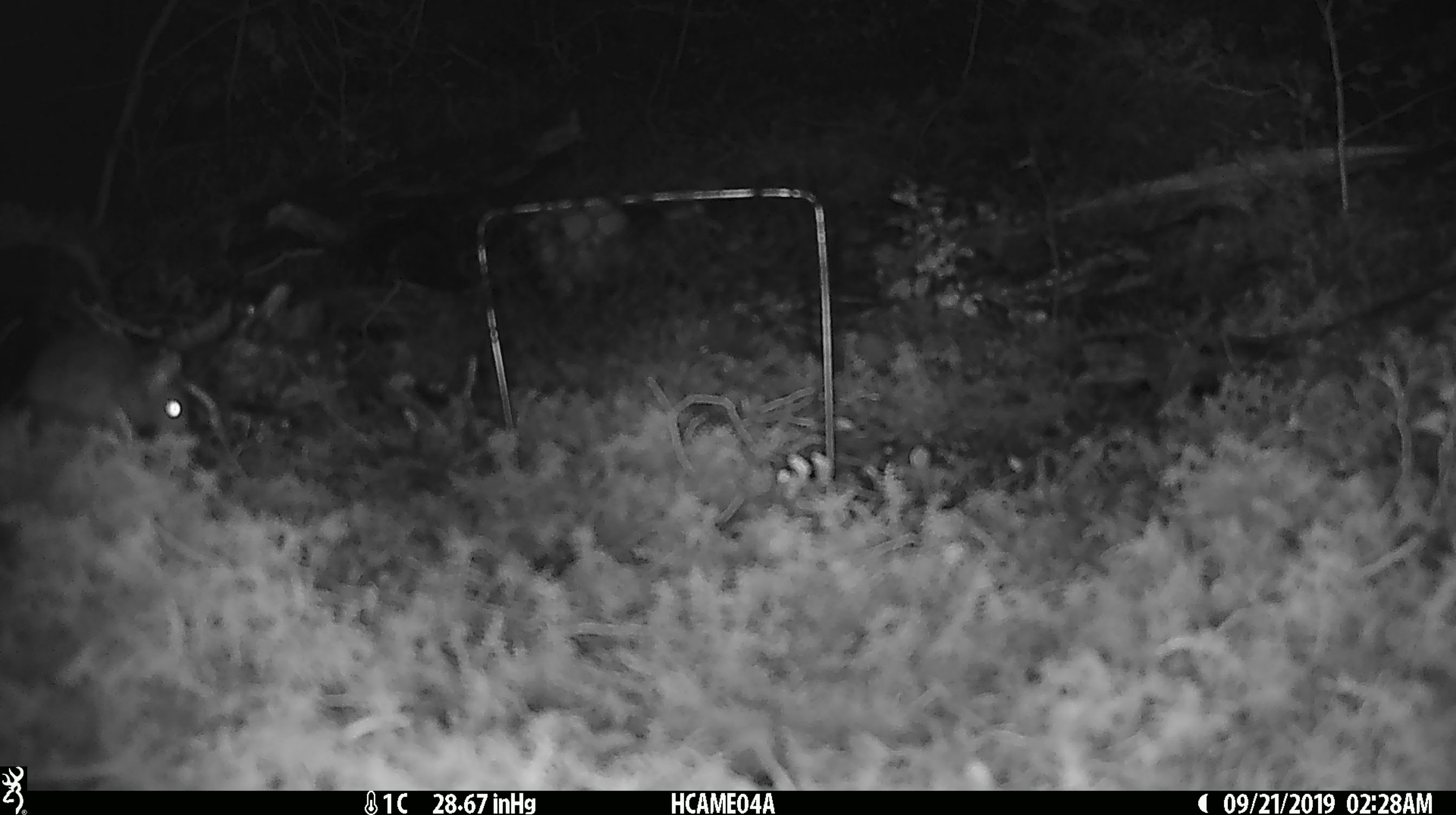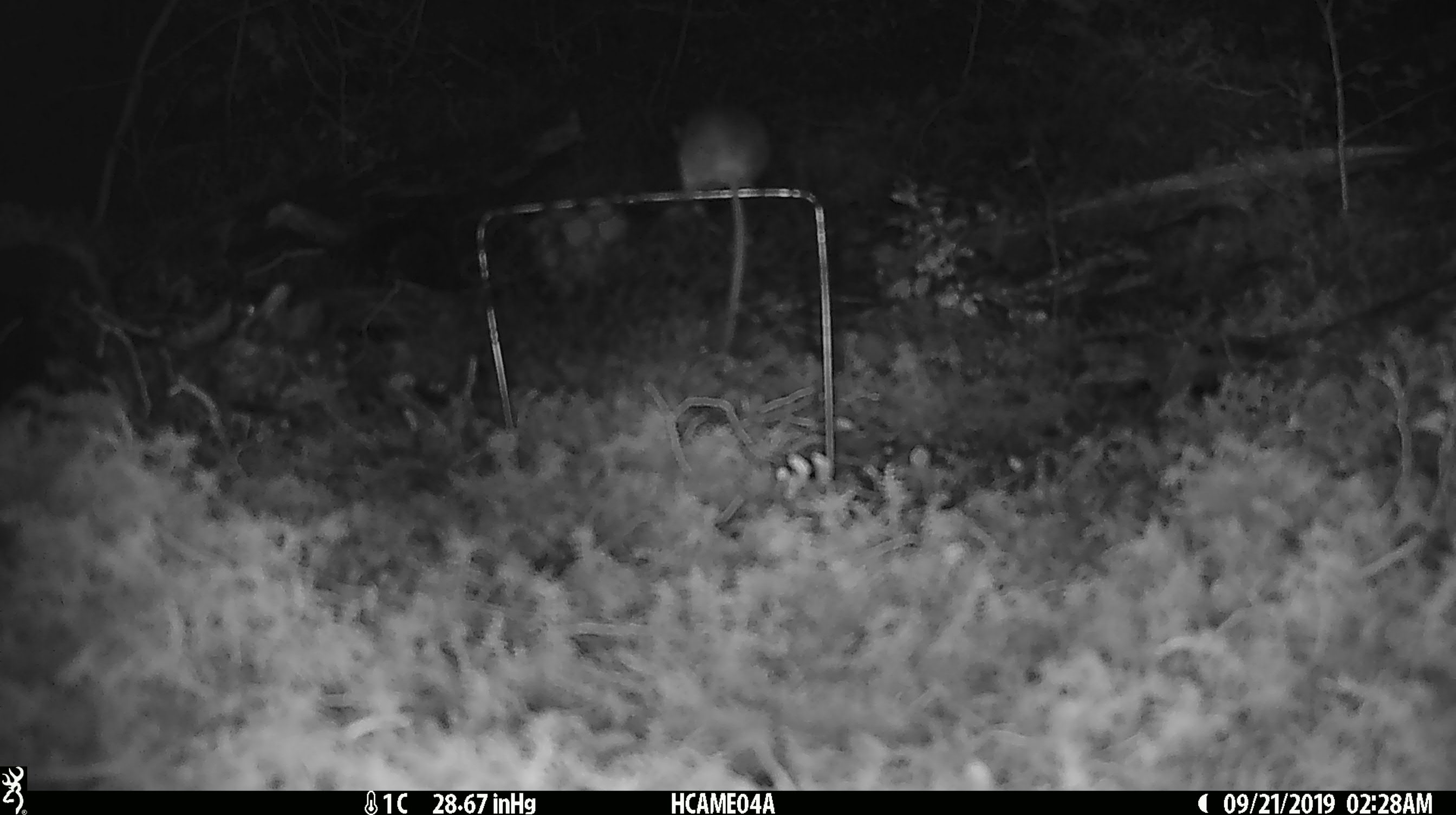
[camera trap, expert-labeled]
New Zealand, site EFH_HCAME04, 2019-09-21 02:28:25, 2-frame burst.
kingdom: Animalia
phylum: Chordata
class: Mammalia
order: Rodentia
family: Muridae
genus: Mus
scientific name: Mus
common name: mouse